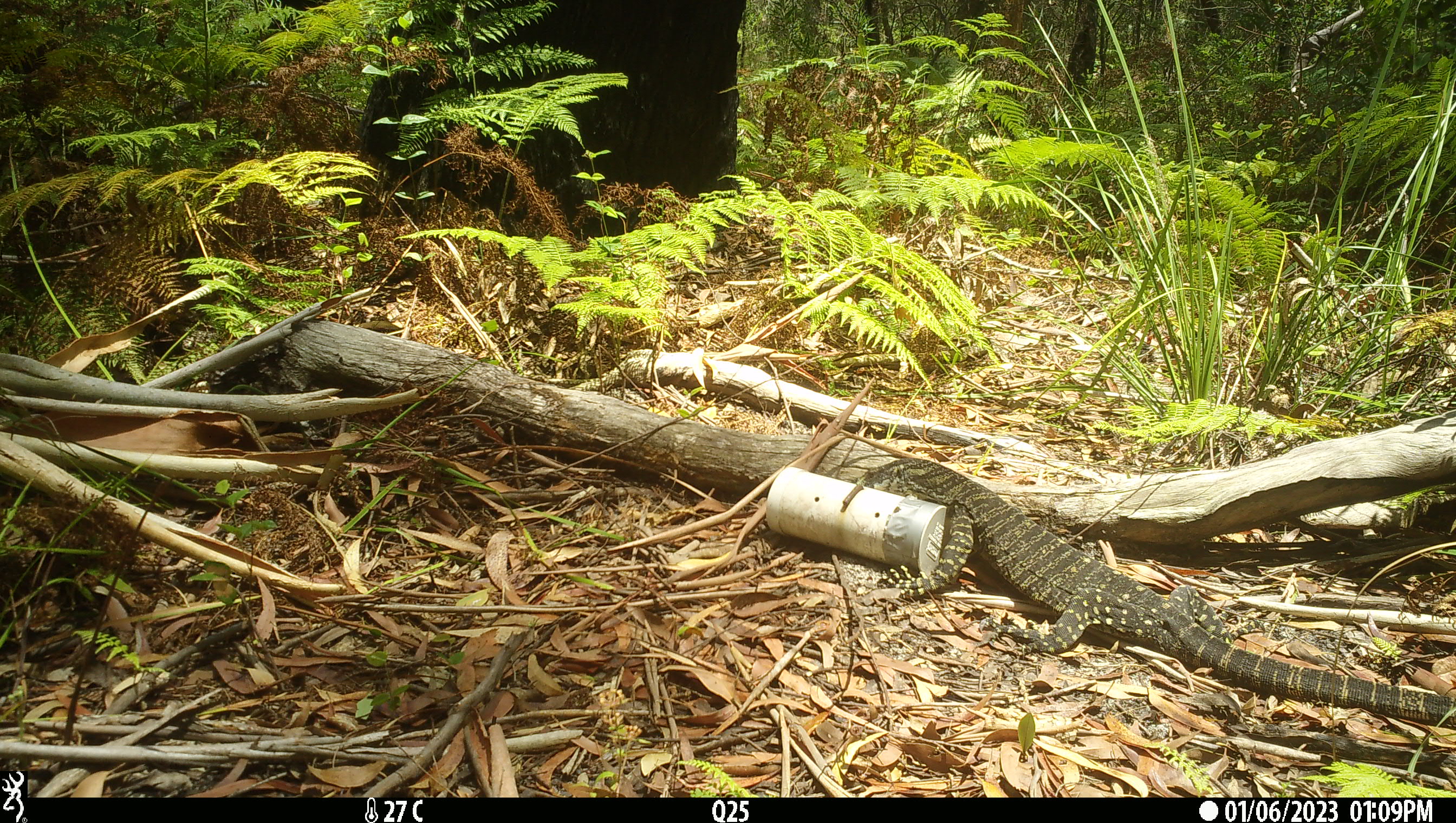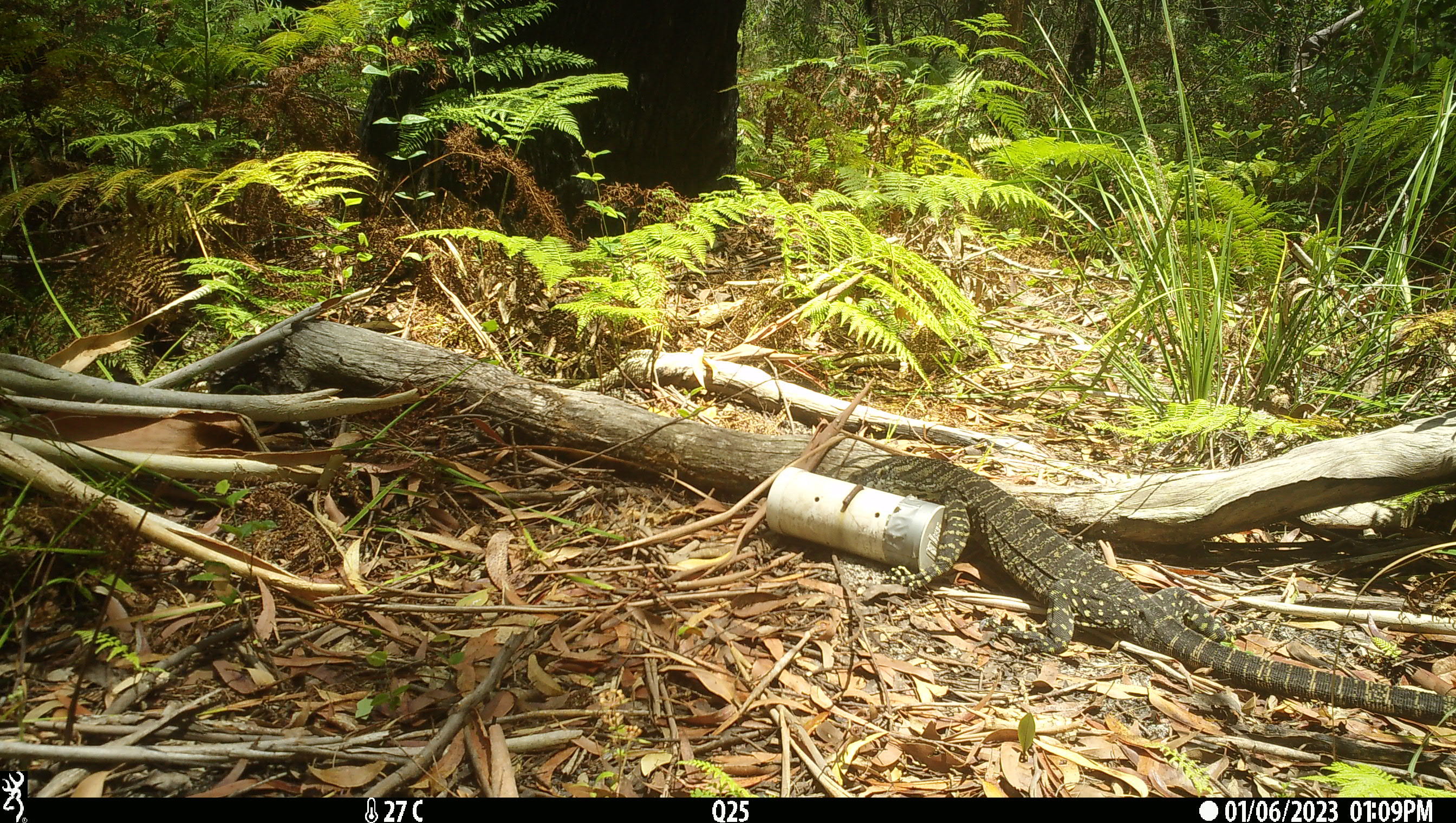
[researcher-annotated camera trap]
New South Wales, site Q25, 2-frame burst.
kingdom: Animalia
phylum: Chordata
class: Reptilia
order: Squamata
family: Varanidae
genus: Varanus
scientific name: Varanus varius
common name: lace monitor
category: goanna